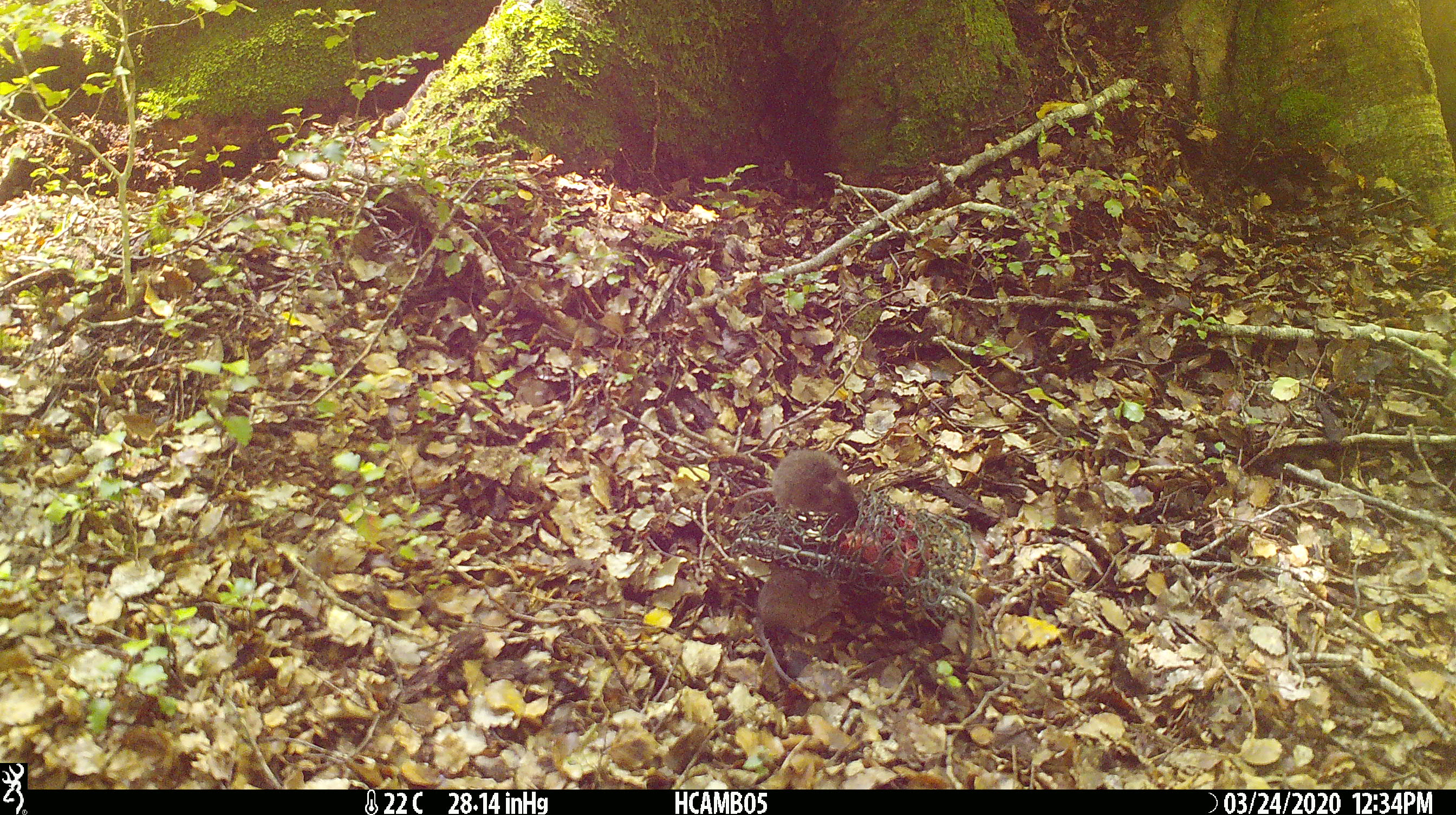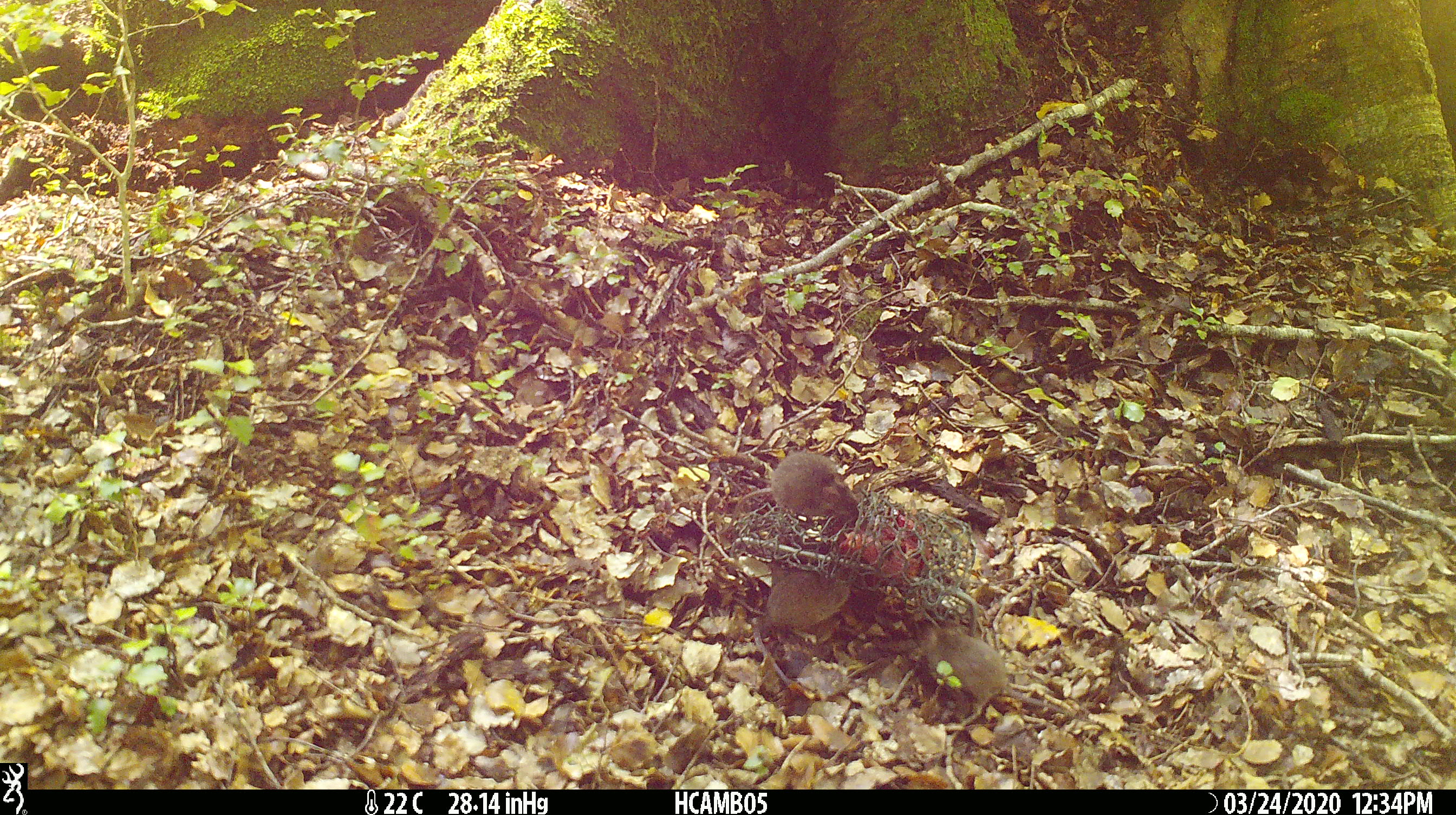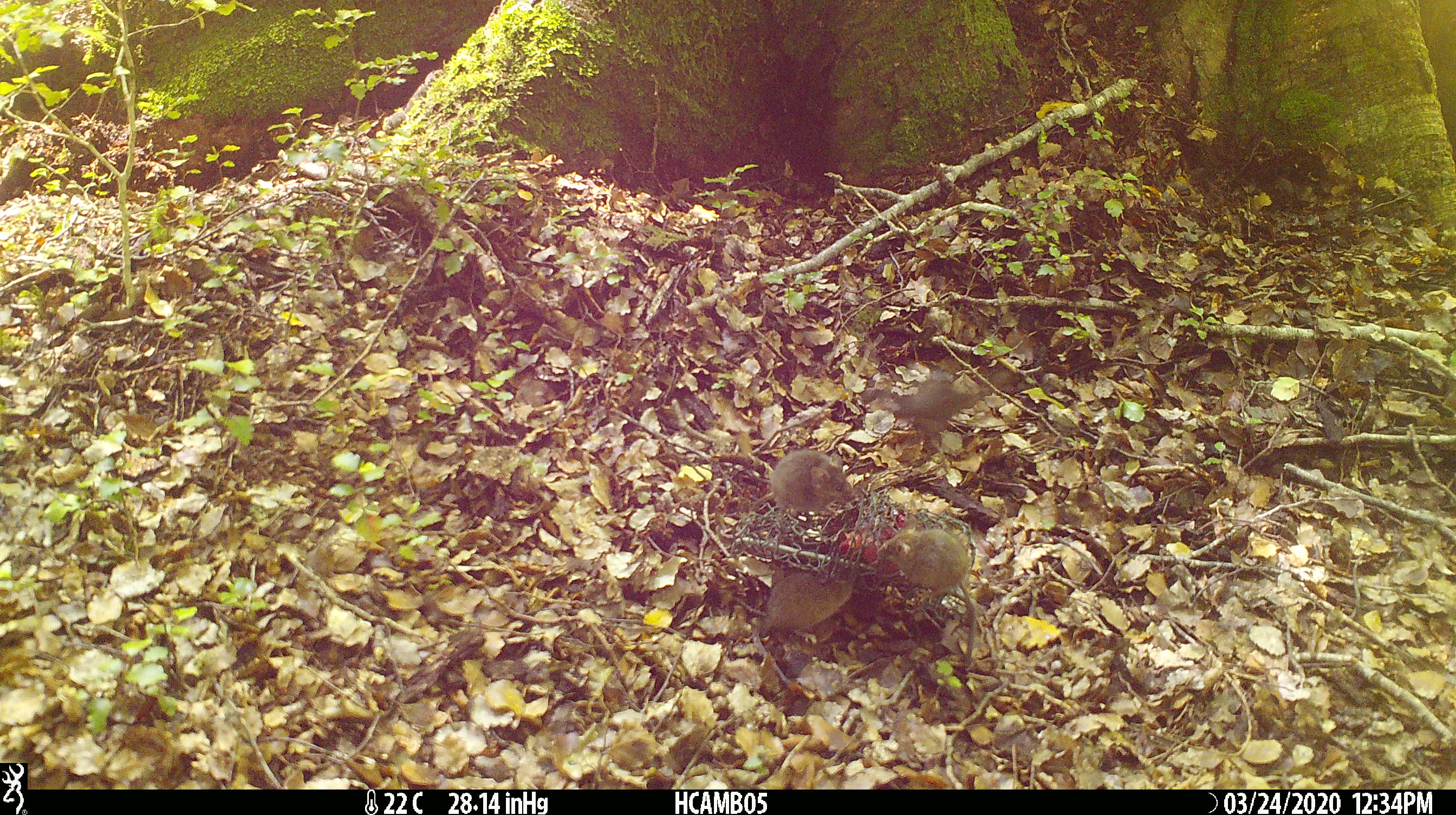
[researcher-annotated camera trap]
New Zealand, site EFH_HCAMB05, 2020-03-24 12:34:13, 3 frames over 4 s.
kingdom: Animalia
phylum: Chordata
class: Mammalia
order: Rodentia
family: Muridae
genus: Mus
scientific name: Mus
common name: mouse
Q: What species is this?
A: Mouse (Mus).